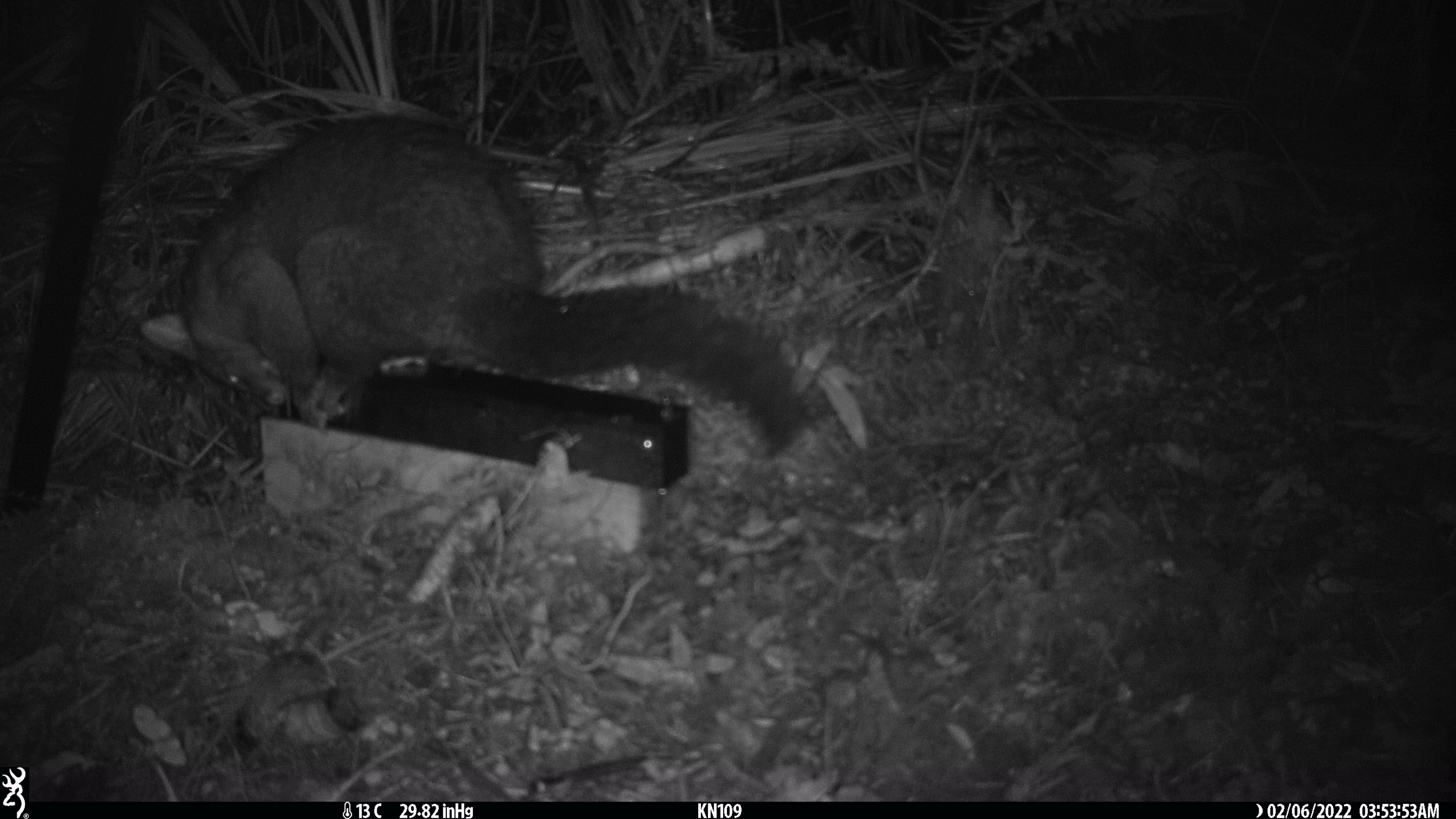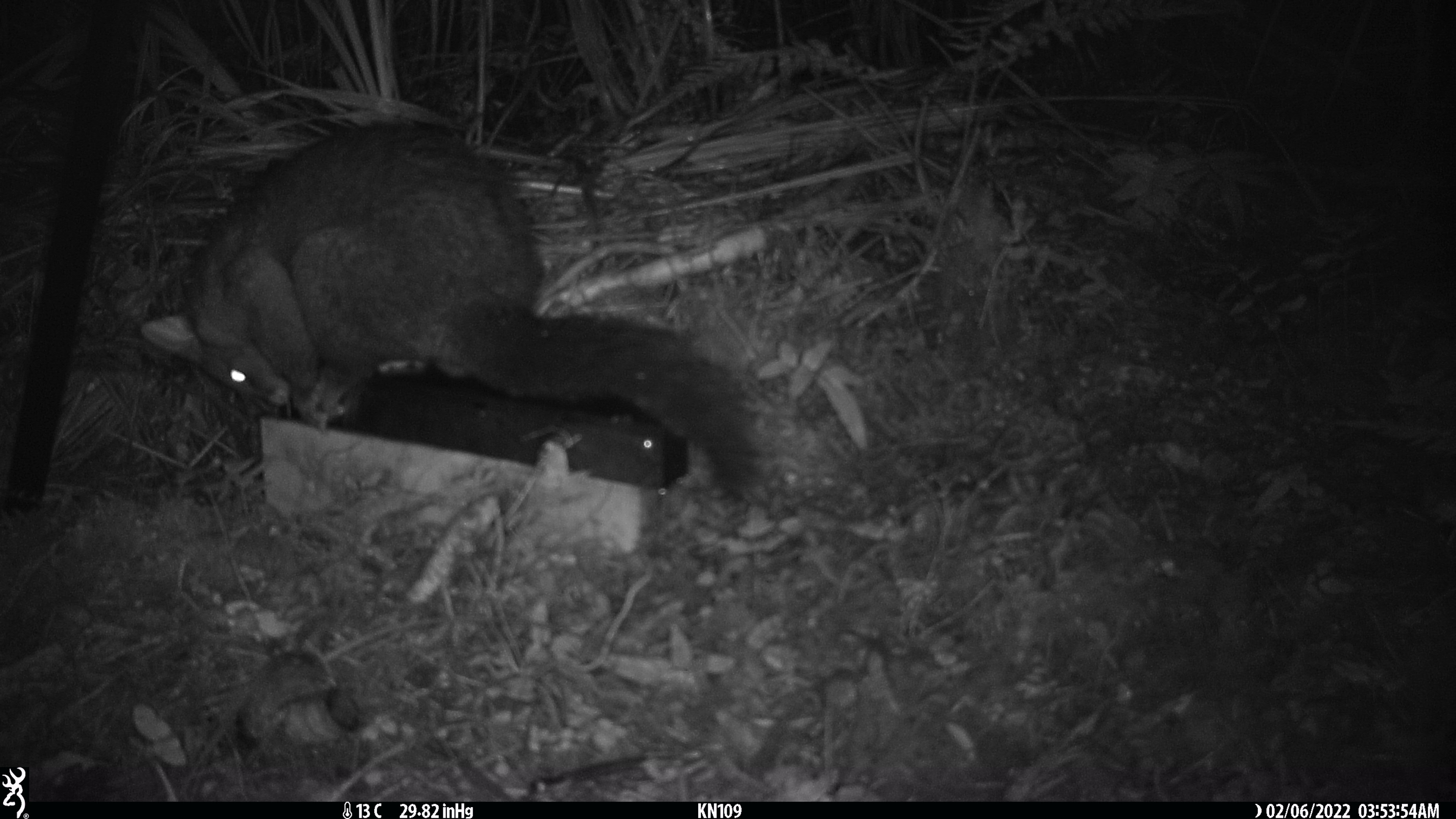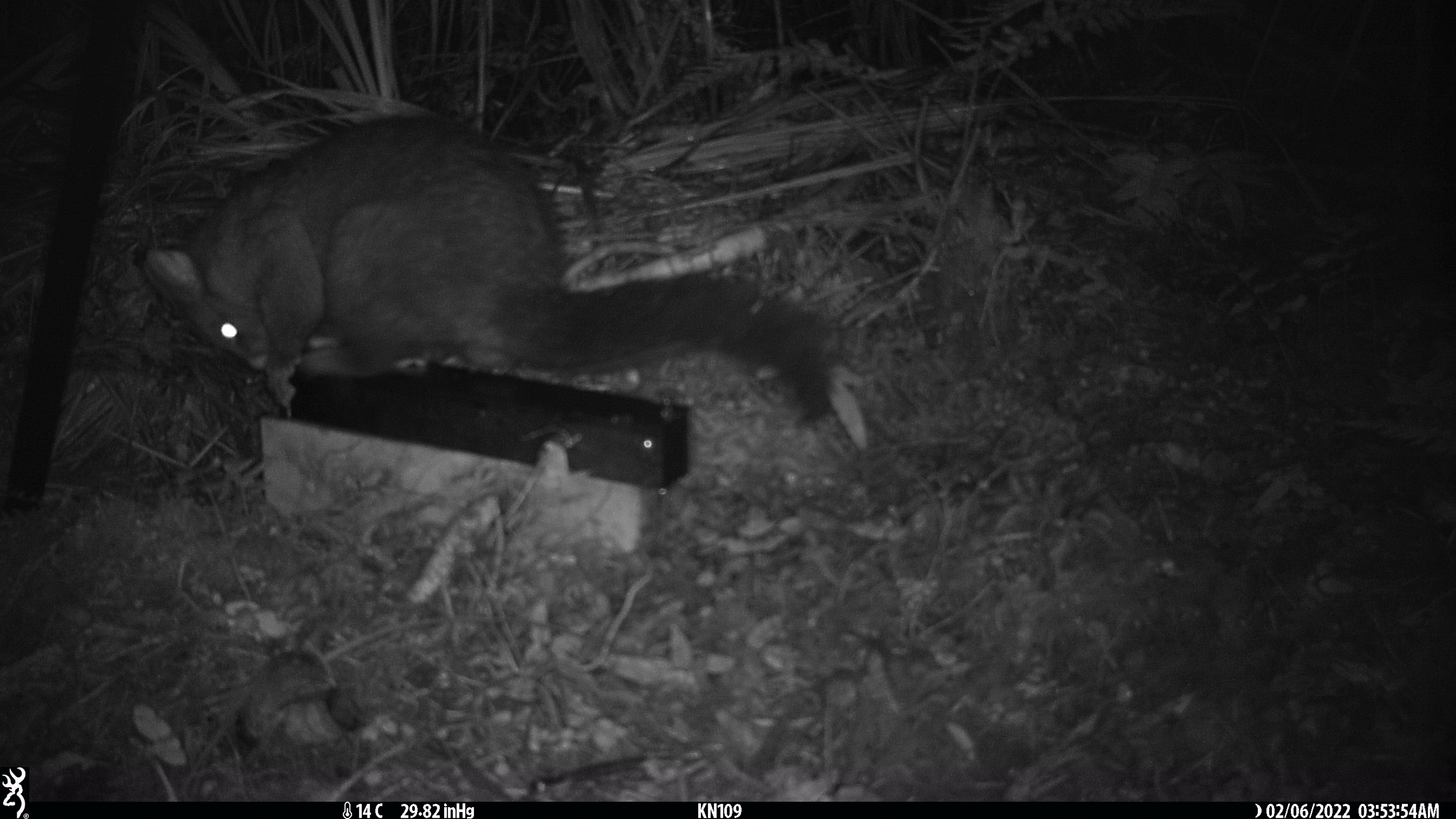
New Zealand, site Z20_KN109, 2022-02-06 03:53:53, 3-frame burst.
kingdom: Animalia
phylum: Chordata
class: Mammalia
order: Diprotodontia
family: Phalangeridae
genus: Trichosurus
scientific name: Trichosurus vulpecula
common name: common brushtail possum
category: possum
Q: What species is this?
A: Possum (common brushtail possum) (Trichosurus vulpecula).